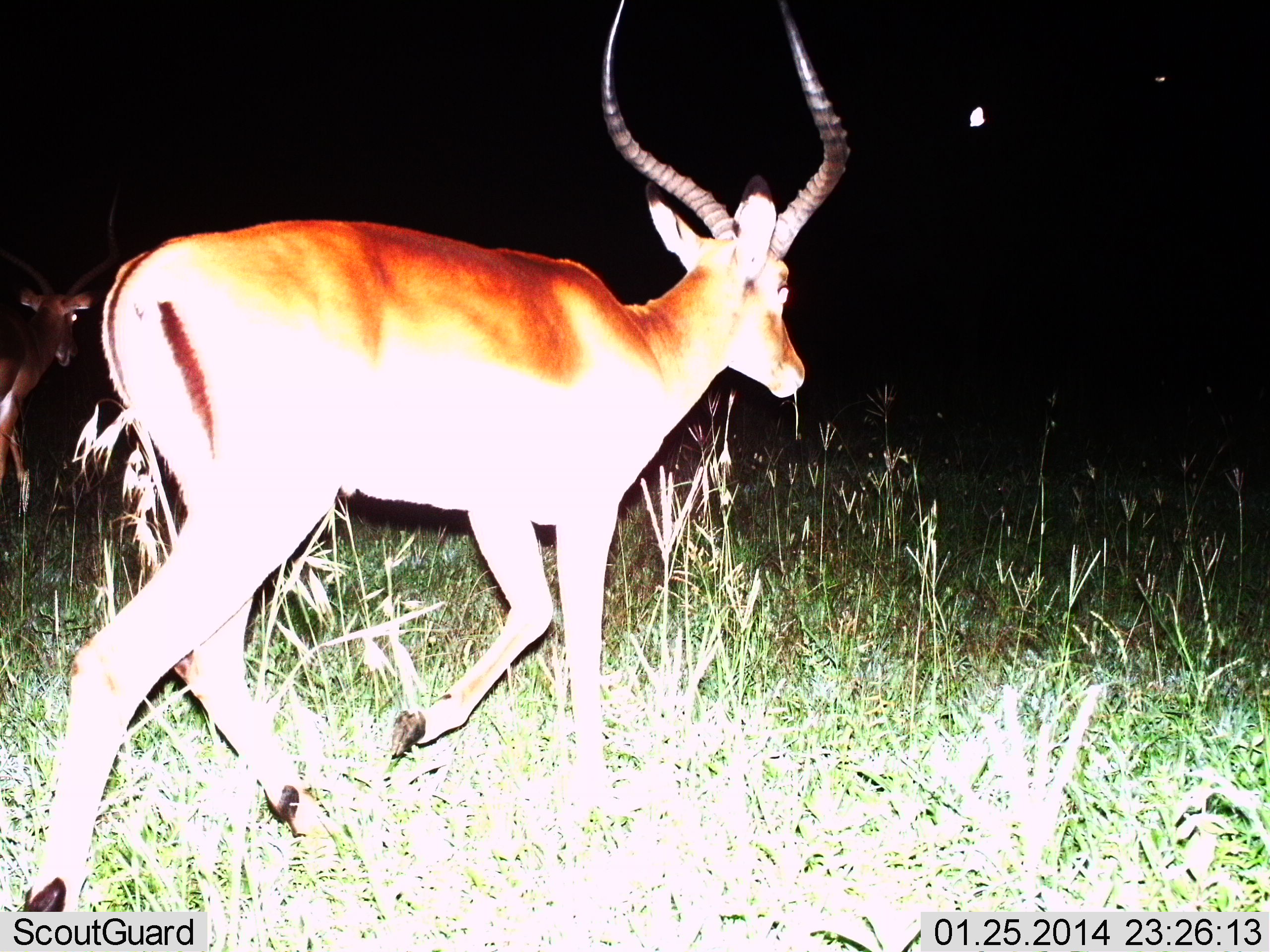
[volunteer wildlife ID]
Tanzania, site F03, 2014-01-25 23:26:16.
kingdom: Animalia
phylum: Chordata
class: Mammalia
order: Artiodactyla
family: Bovidae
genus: Aepyceros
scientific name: Aepyceros melampus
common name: impala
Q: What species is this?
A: Impala (Aepyceros melampus).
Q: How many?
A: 2.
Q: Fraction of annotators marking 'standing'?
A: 0%.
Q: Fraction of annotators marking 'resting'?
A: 0%.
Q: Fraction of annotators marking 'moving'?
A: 100%.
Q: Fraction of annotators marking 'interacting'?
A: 0%.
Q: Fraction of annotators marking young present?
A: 0%.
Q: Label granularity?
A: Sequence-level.